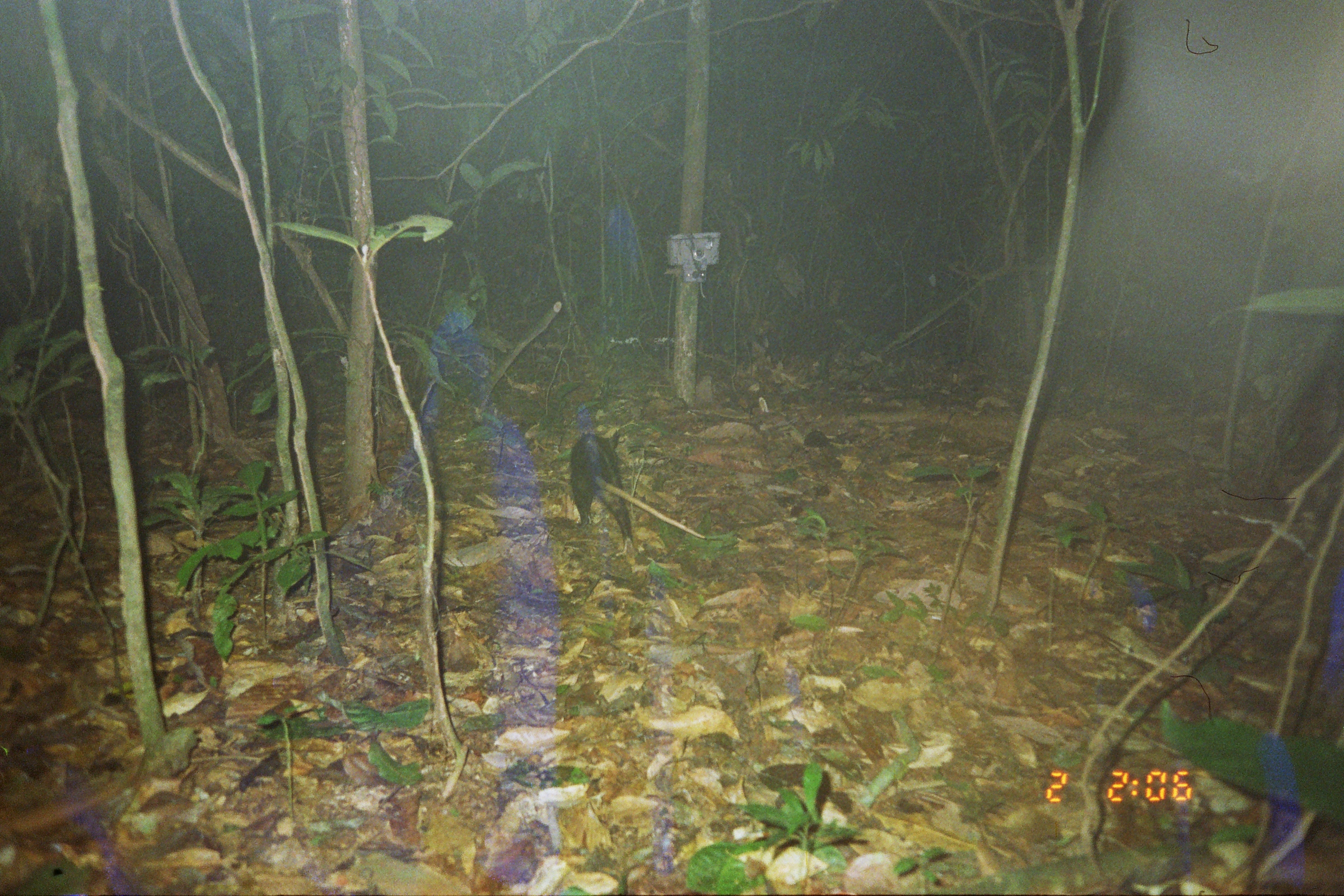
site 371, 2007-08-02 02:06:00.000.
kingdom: Animalia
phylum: Chordata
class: Mammalia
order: Didelphimorphia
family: Didelphidae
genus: Didelphis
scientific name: Didelphis marsupialis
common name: southern opossum